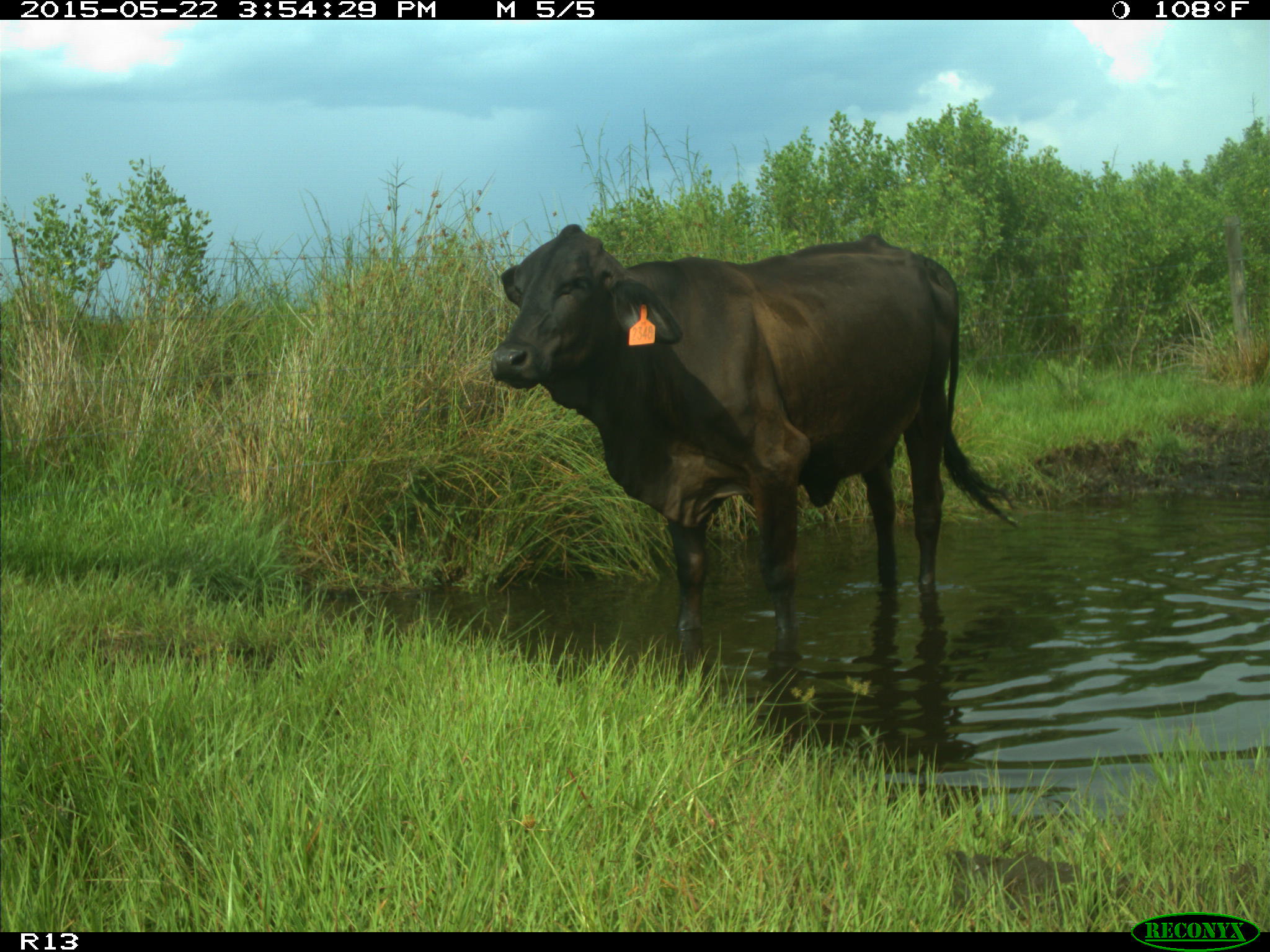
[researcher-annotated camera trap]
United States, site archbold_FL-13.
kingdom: Animalia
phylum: Chordata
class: Mammalia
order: Artiodactyla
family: Bovidae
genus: Bos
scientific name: Bos taurus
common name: domestic cow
Bos taurus (domestic cow).